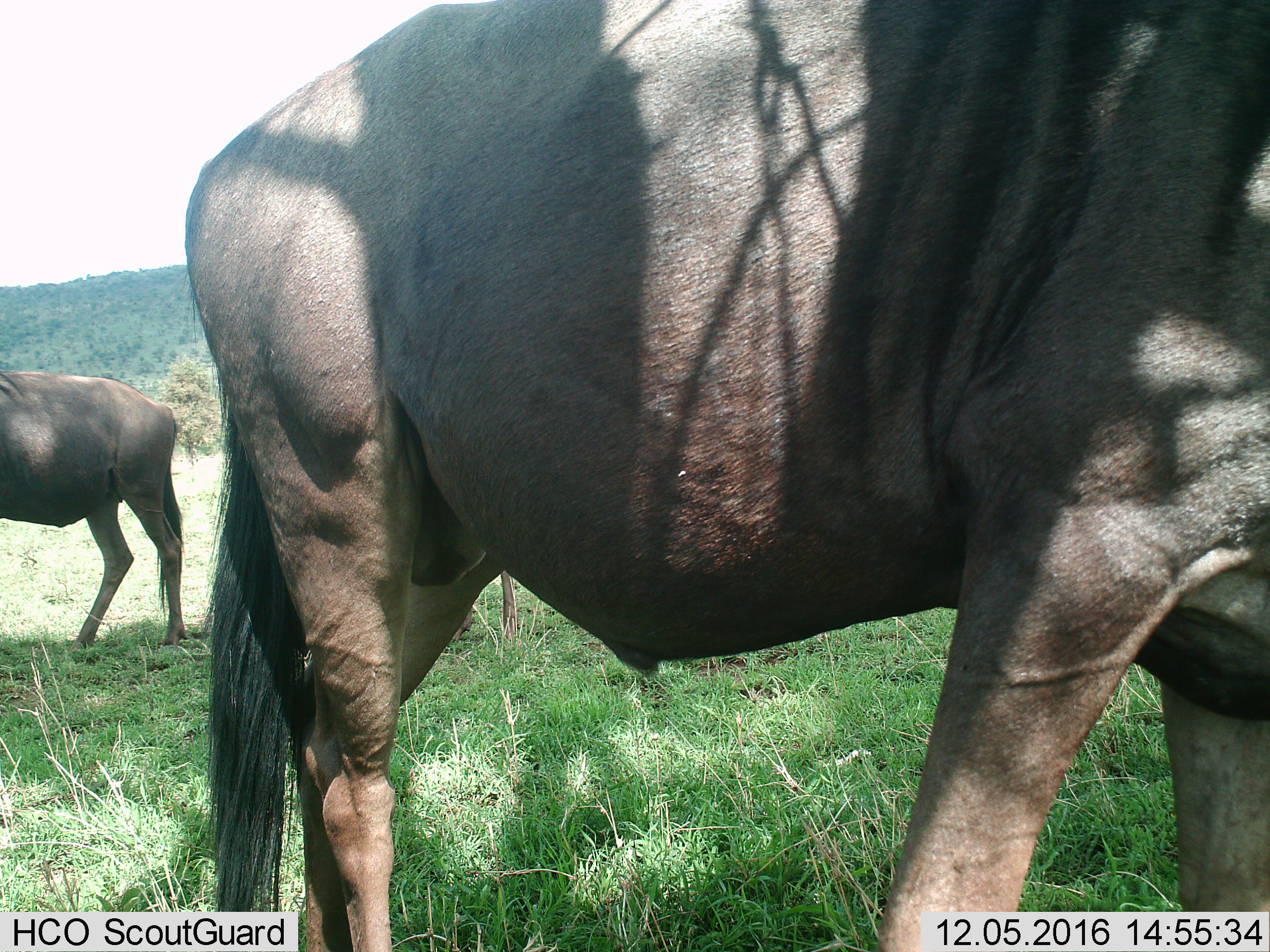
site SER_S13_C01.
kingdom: Animalia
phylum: Chordata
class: Mammalia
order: Artiodactyla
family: Bovidae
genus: Connochaetes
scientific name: Connochaetes taurinus taurinus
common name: blue wildebeest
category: wildebeestblue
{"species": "wildebeestblue (blue wildebeest) (Connochaetes taurinus taurinus)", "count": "2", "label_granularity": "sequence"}